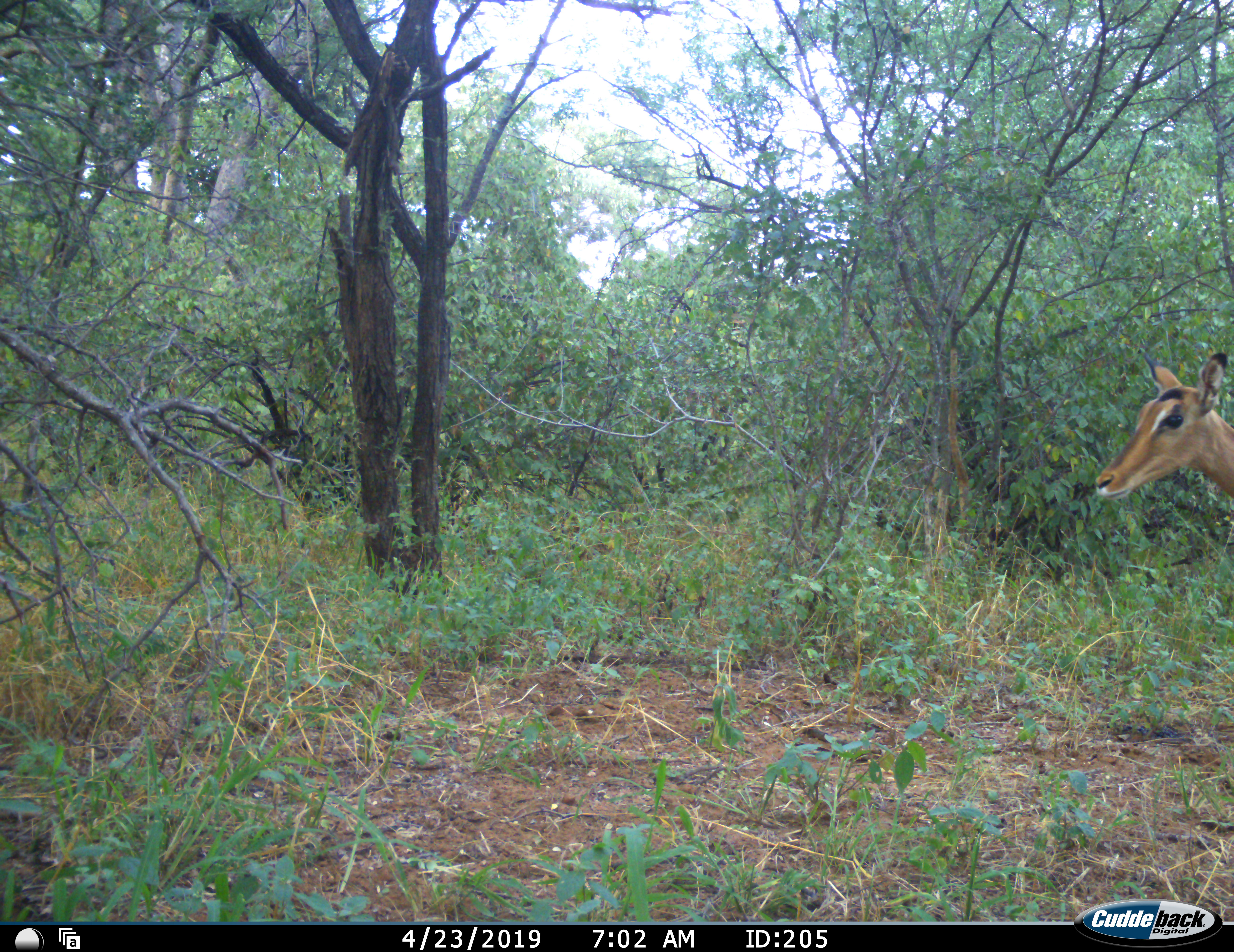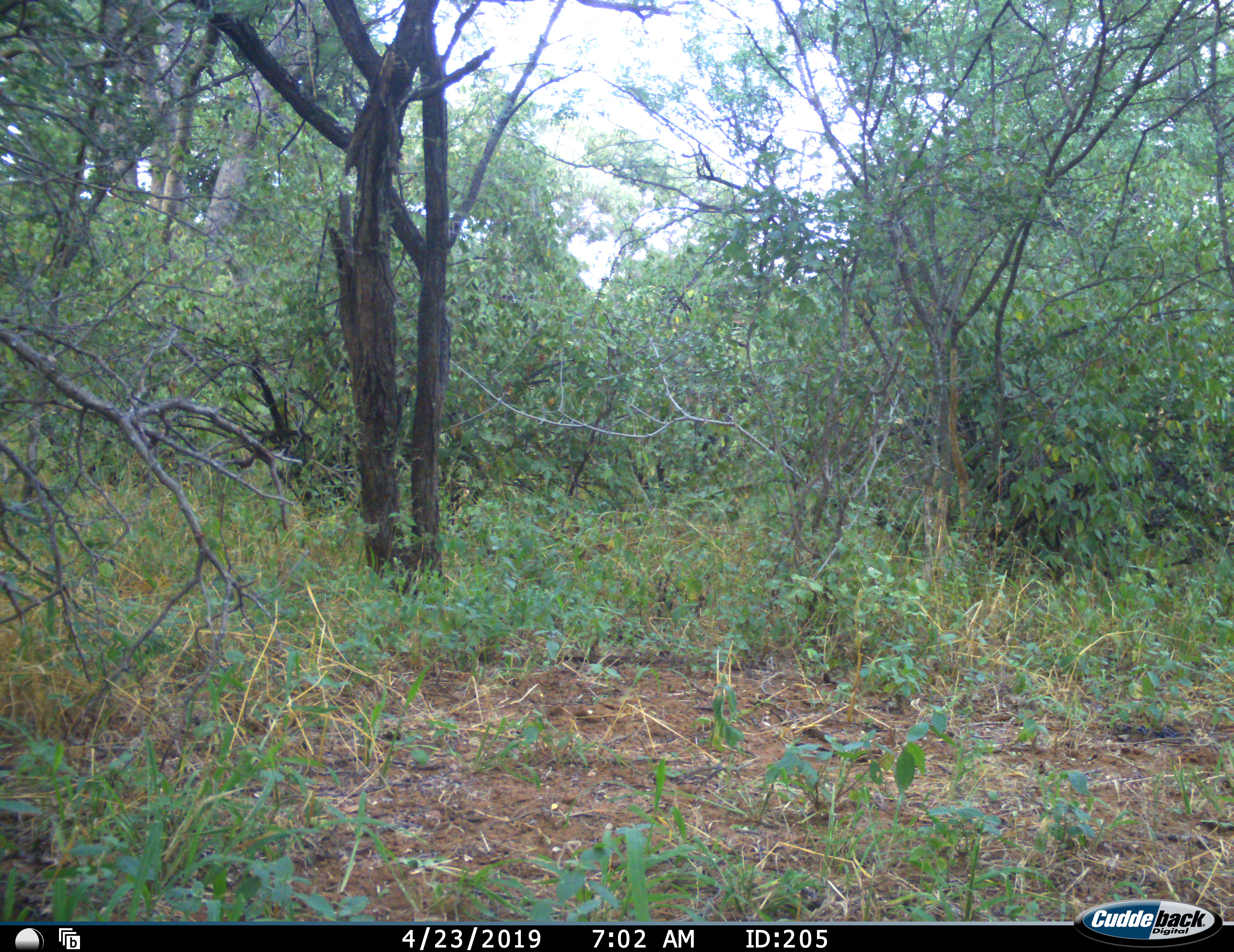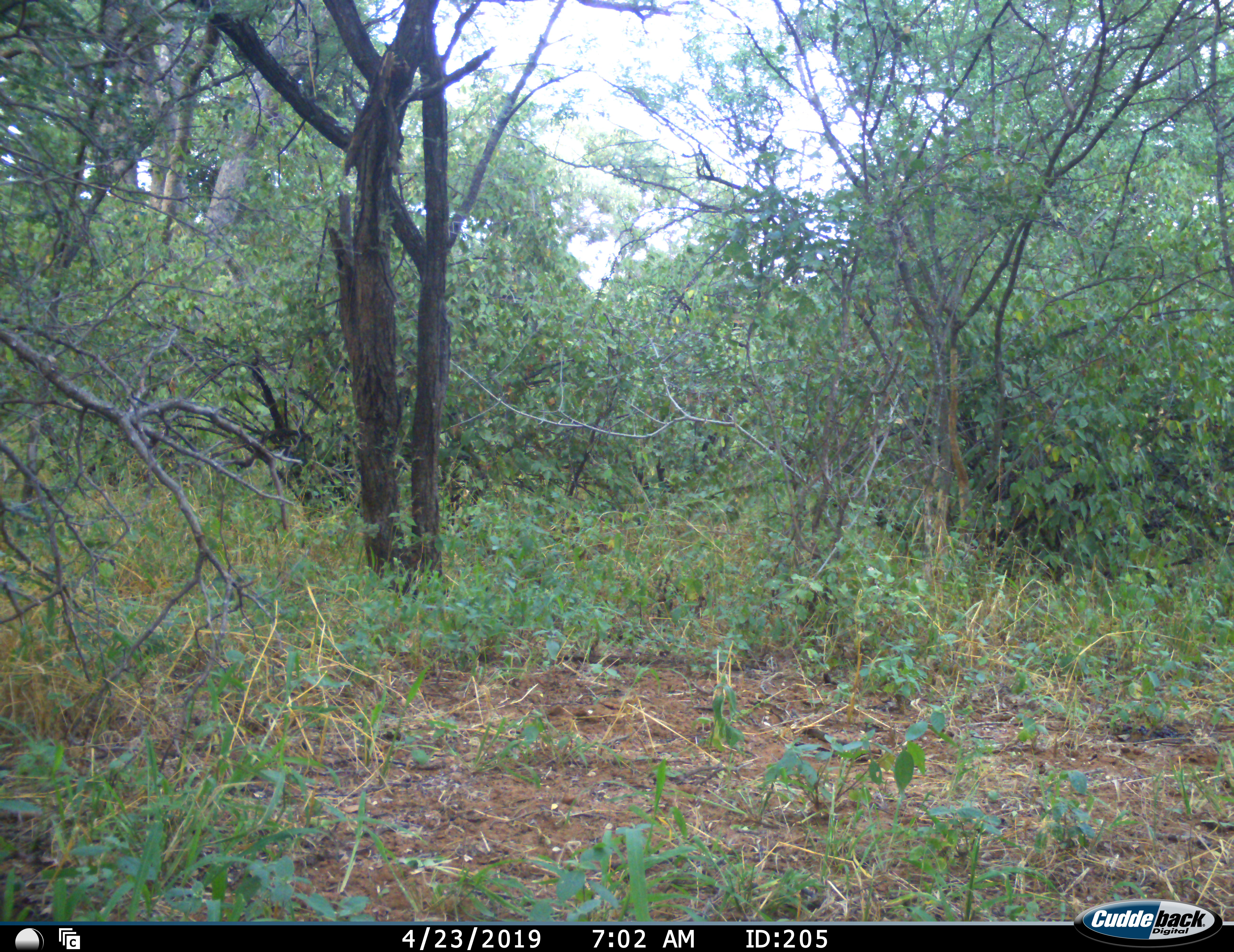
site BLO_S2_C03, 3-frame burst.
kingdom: Animalia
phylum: Chordata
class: Mammalia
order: Artiodactyla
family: Bovidae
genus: Aepyceros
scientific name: Aepyceros melampus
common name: impala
Impala (Aepyceros melampus), count 1. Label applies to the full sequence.